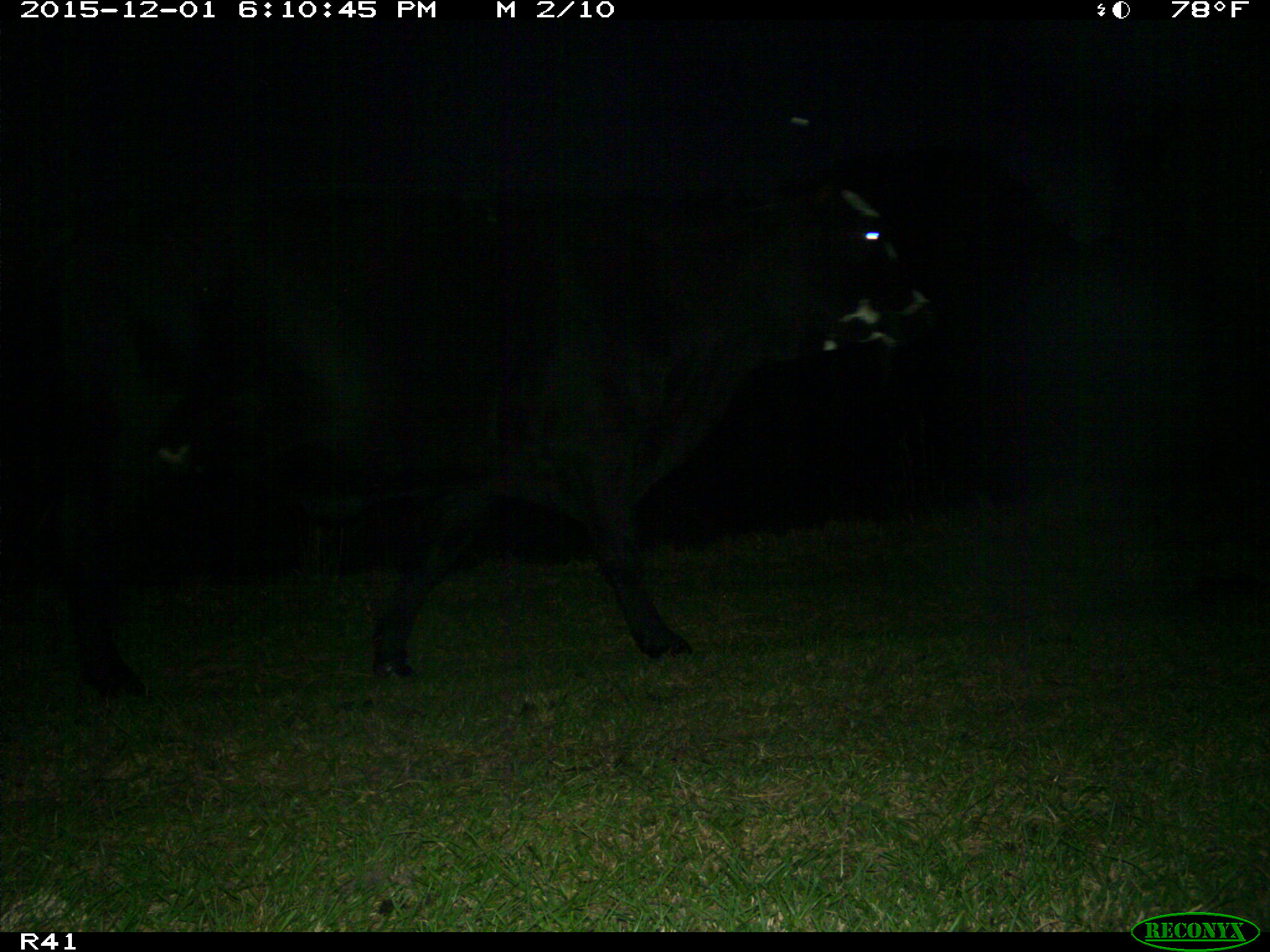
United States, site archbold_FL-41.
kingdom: Animalia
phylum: Chordata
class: Mammalia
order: Artiodactyla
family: Bovidae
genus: Bos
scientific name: Bos taurus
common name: domestic cow